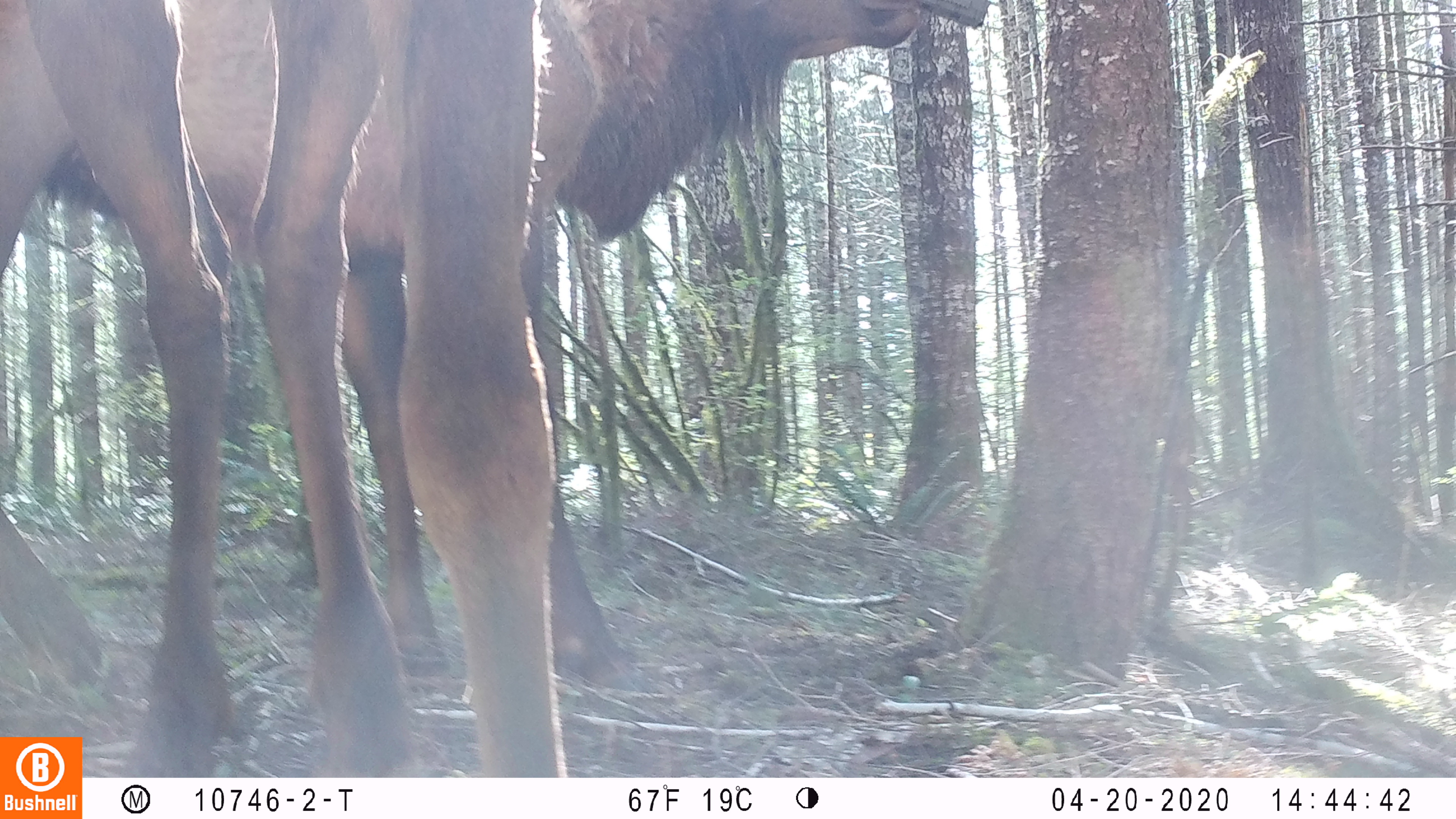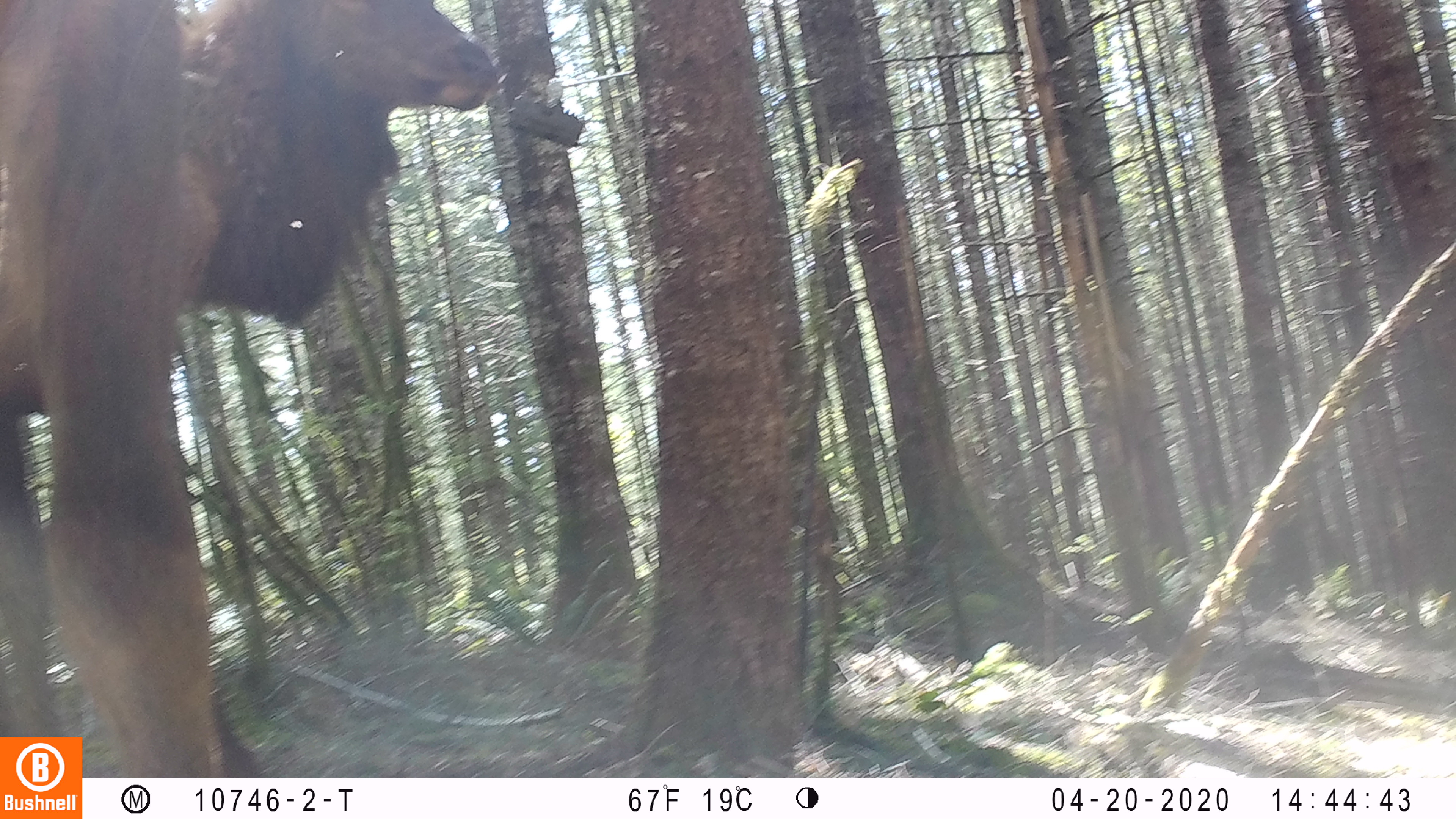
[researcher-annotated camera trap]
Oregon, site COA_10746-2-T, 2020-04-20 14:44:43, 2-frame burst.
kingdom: Animalia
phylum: Chordata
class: Mammalia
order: Artiodactyla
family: Cervidae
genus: Cervus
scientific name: Cervus canadensis roosevelti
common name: roosevelt elk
Roosevelt elk (Cervus canadensis roosevelti).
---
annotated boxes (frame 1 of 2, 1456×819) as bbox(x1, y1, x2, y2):
roosevelt elk: bbox(0, 6, 939, 689); bbox(21, 0, 571, 721)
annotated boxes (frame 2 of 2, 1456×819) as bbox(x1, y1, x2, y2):
roosevelt elk: bbox(0, 0, 505, 727)